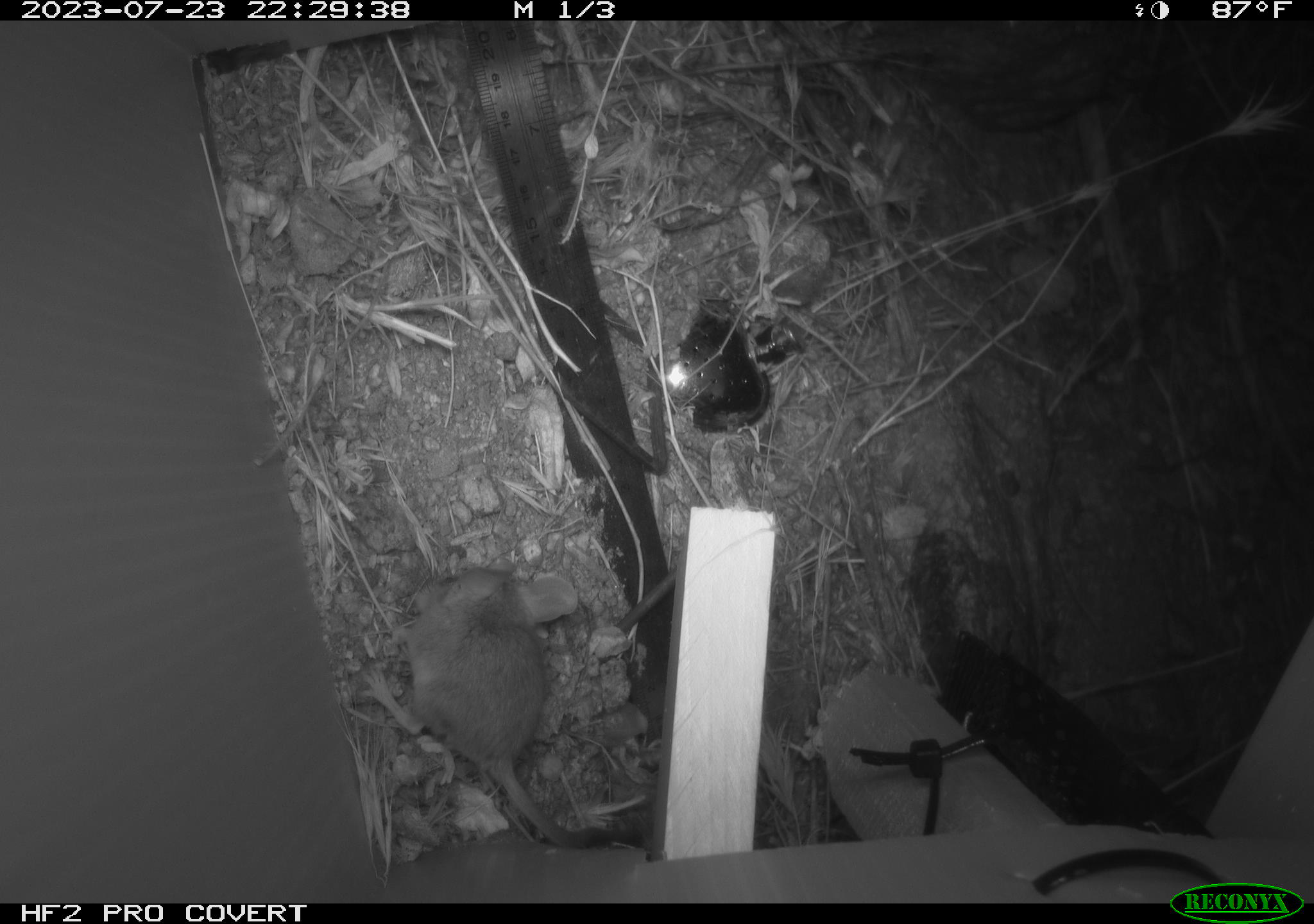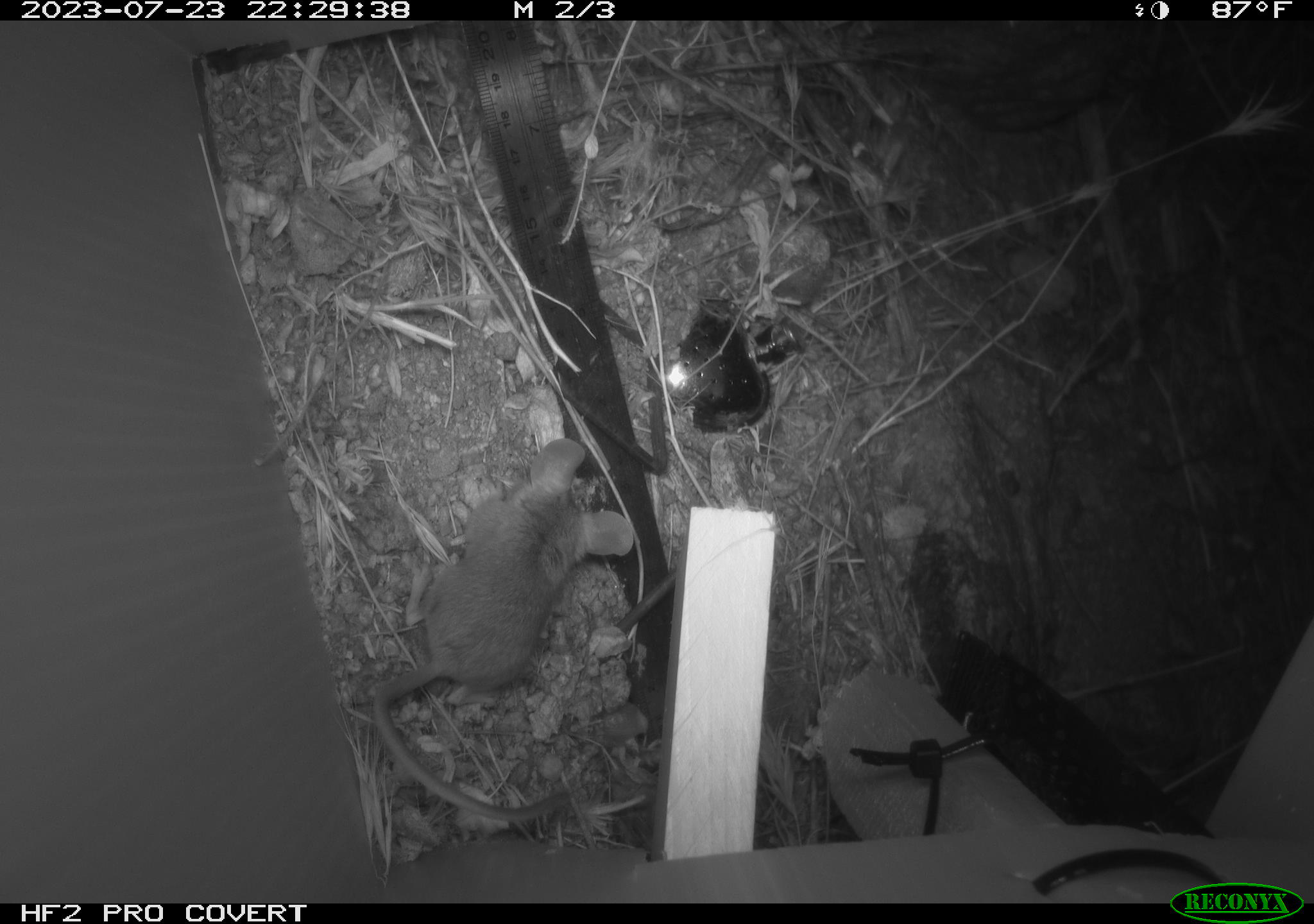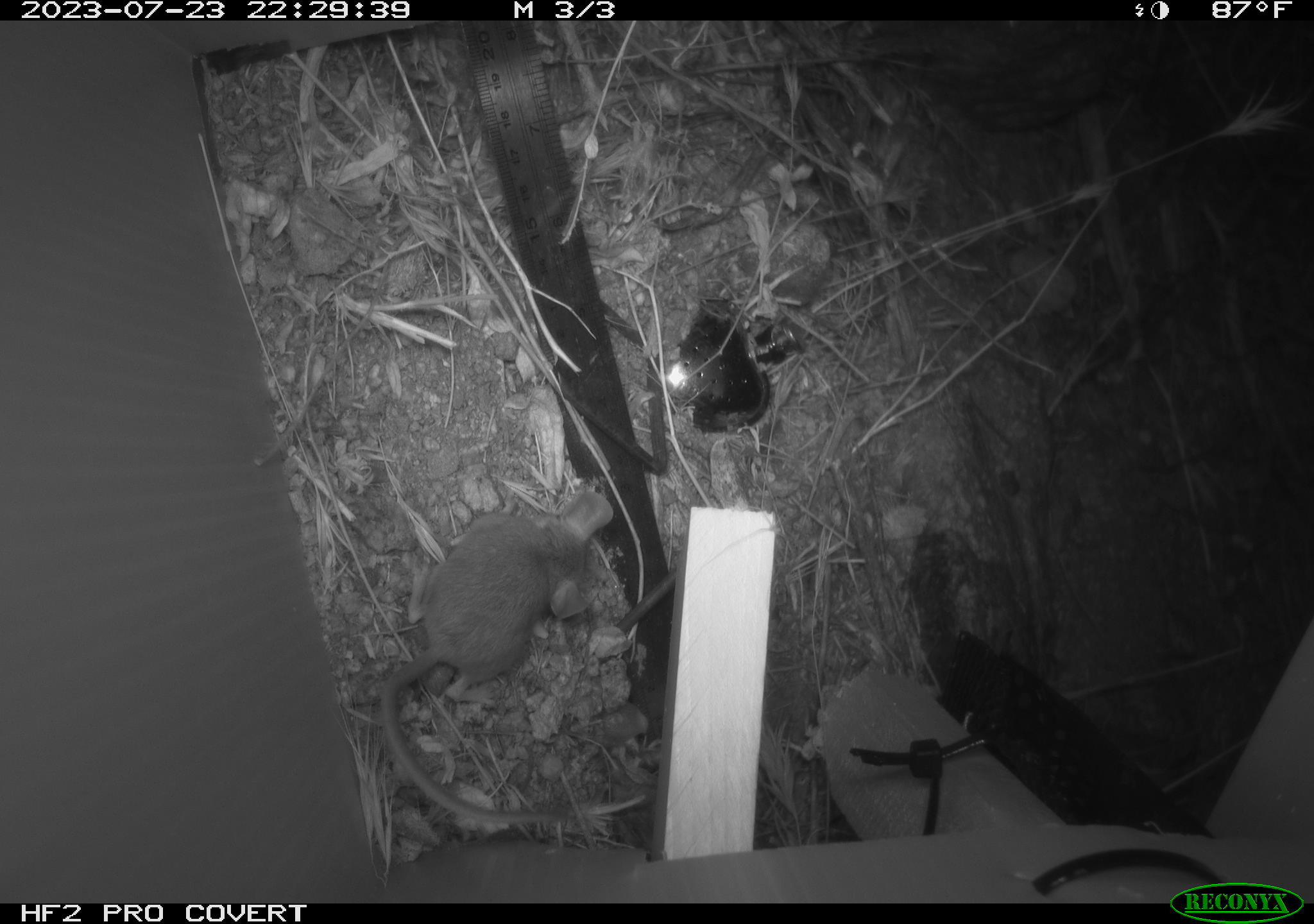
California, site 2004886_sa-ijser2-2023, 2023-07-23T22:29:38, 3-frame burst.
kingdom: Animalia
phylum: Chordata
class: Mammalia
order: Rodentia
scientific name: Rodentia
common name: mouse species